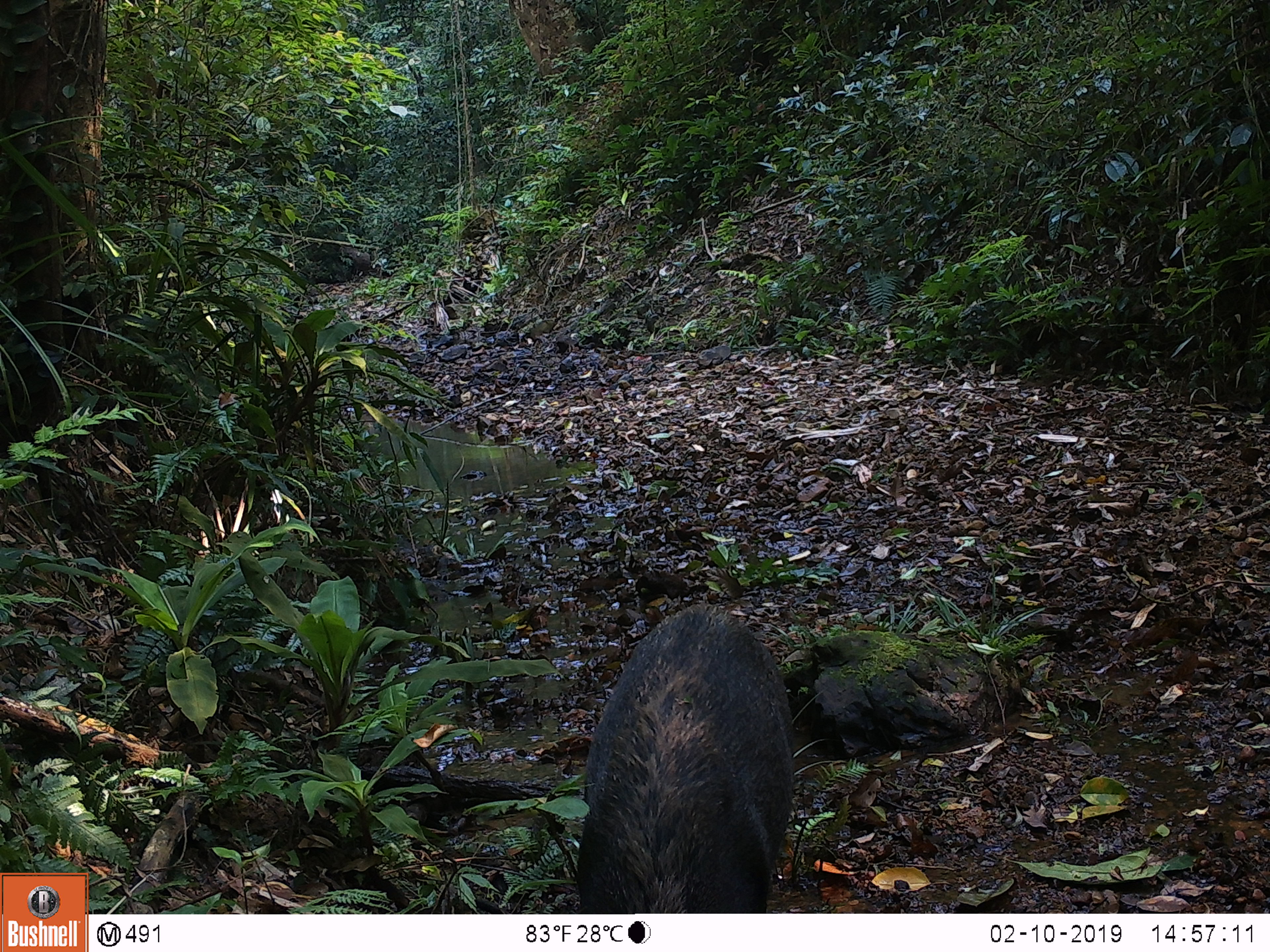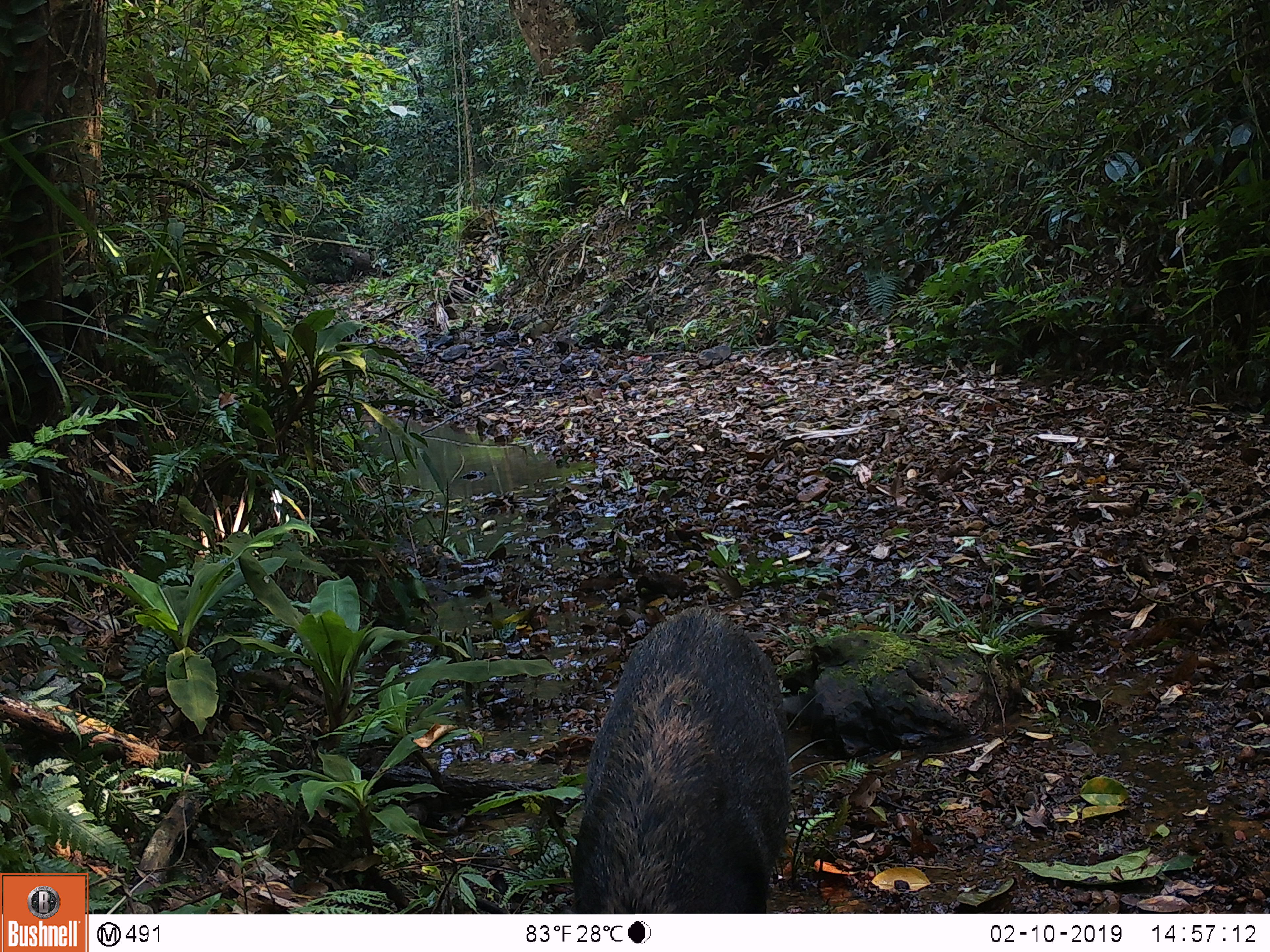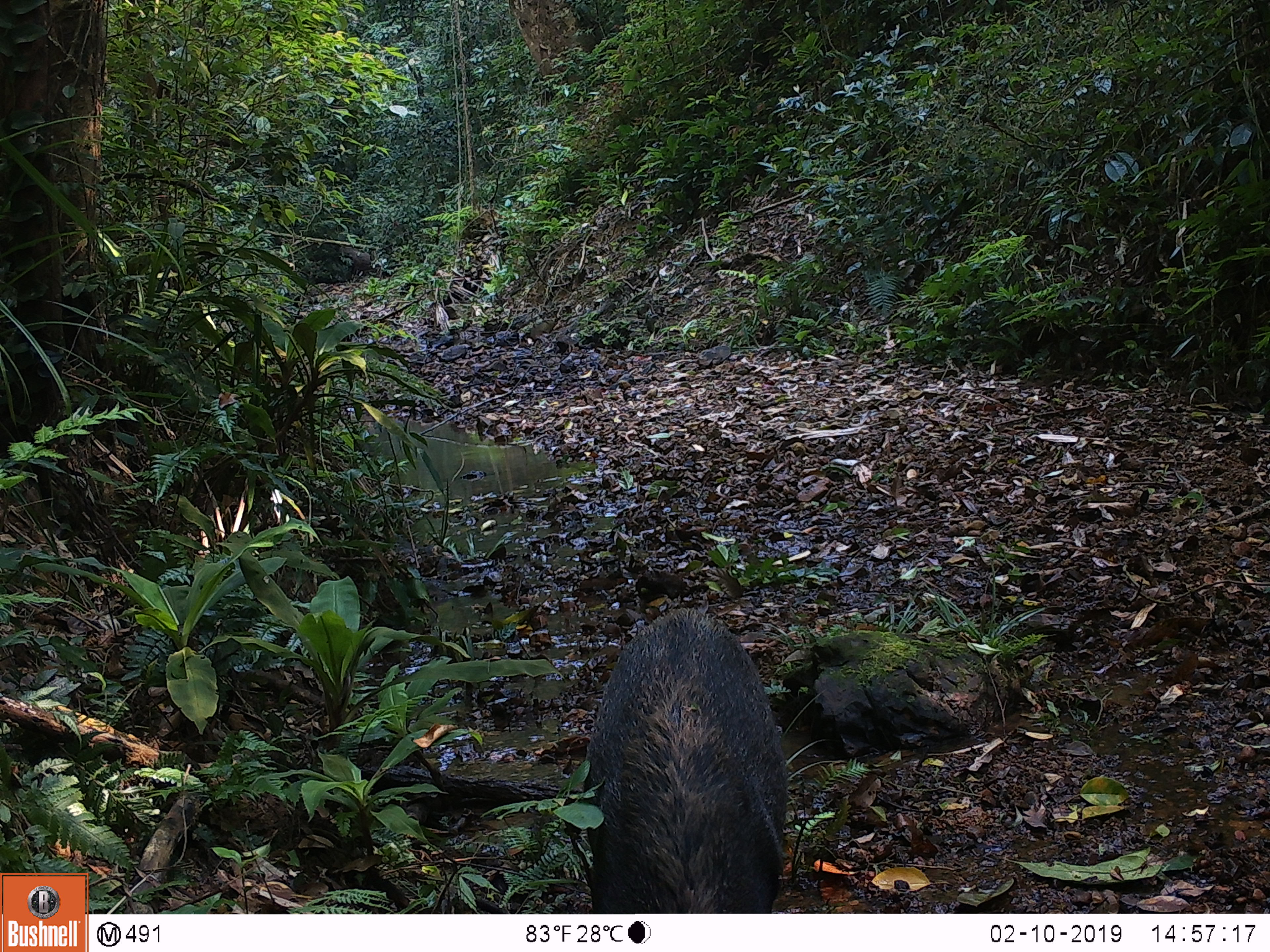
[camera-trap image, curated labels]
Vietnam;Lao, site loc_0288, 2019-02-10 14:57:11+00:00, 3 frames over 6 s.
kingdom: Animalia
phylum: Chordata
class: Mammalia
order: Artiodactyla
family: Suidae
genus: Sus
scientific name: Sus scrofa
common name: eurasian wild pig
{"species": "eurasian wild pig (Sus scrofa)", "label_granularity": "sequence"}